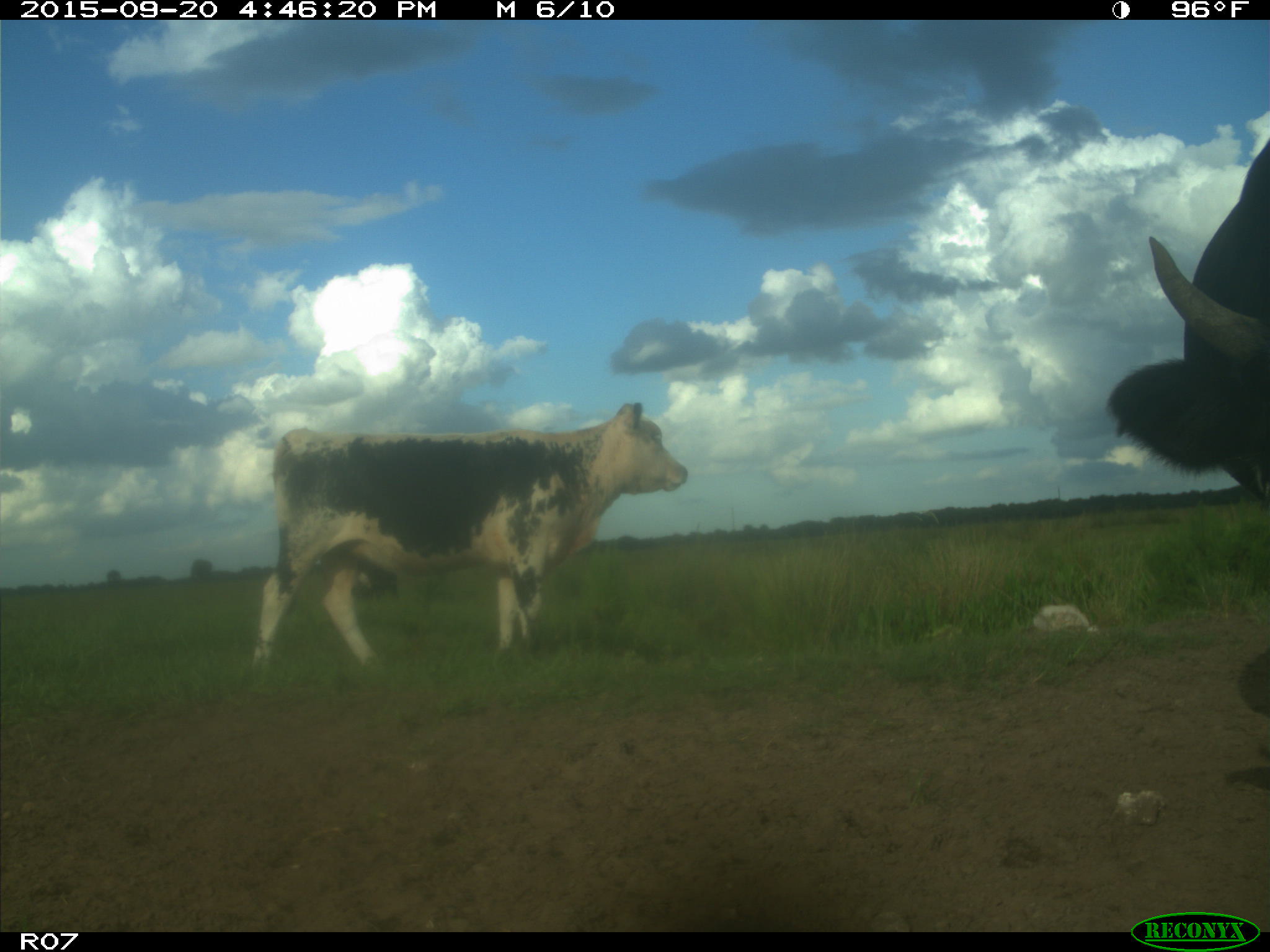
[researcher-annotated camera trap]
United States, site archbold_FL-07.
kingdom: Animalia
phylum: Chordata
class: Mammalia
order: Artiodactyla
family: Bovidae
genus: Bos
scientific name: Bos taurus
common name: domestic cow